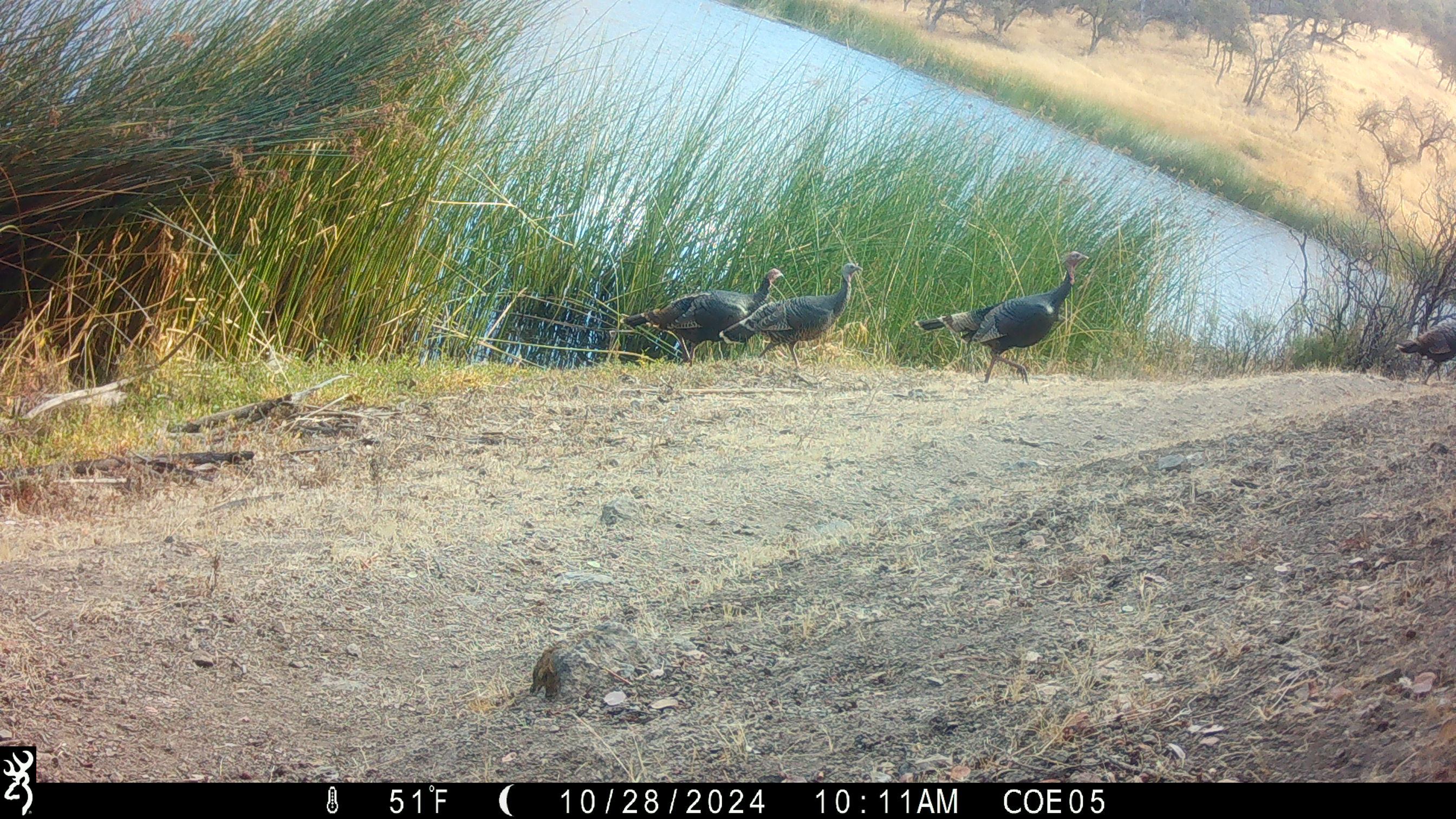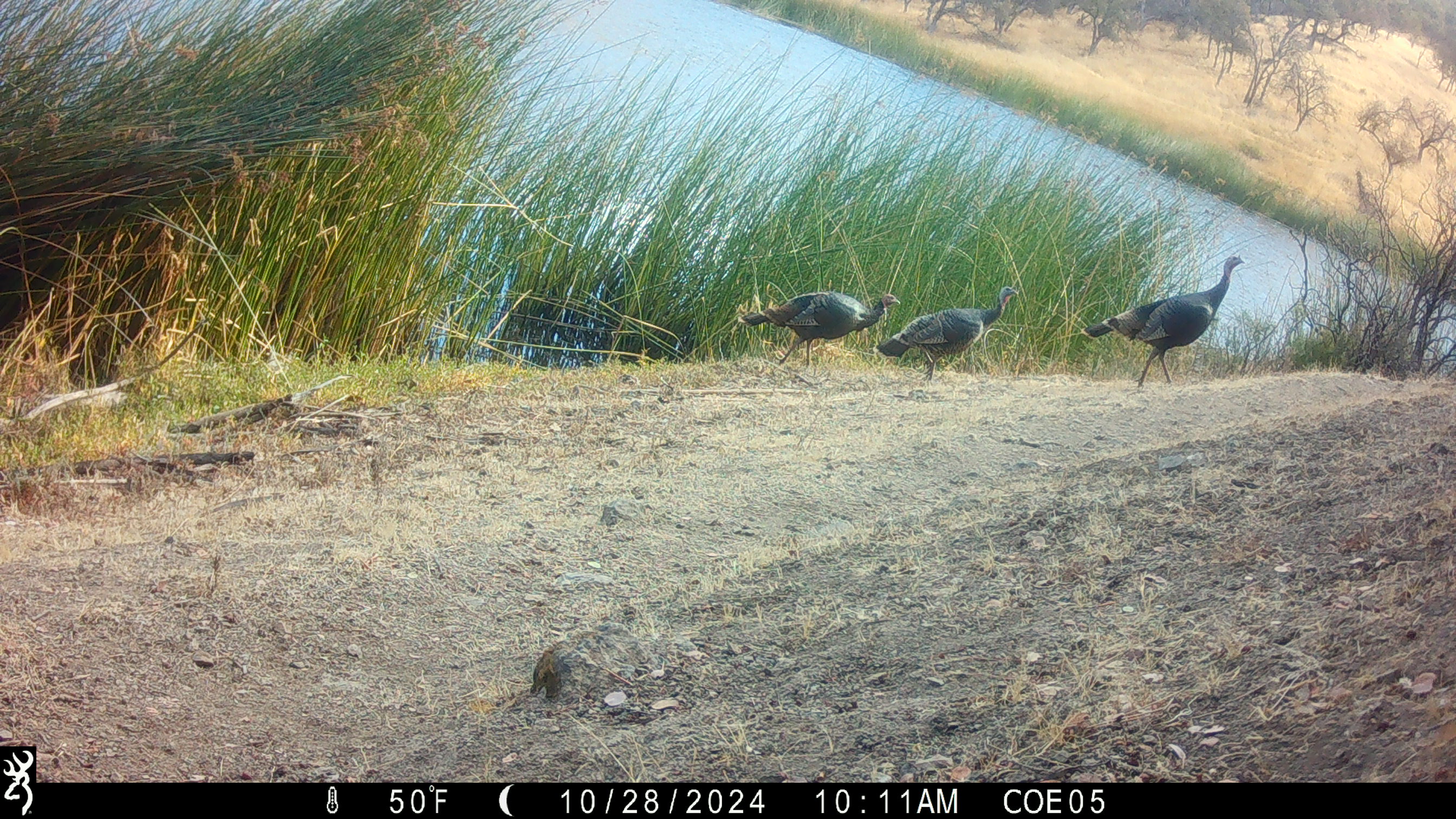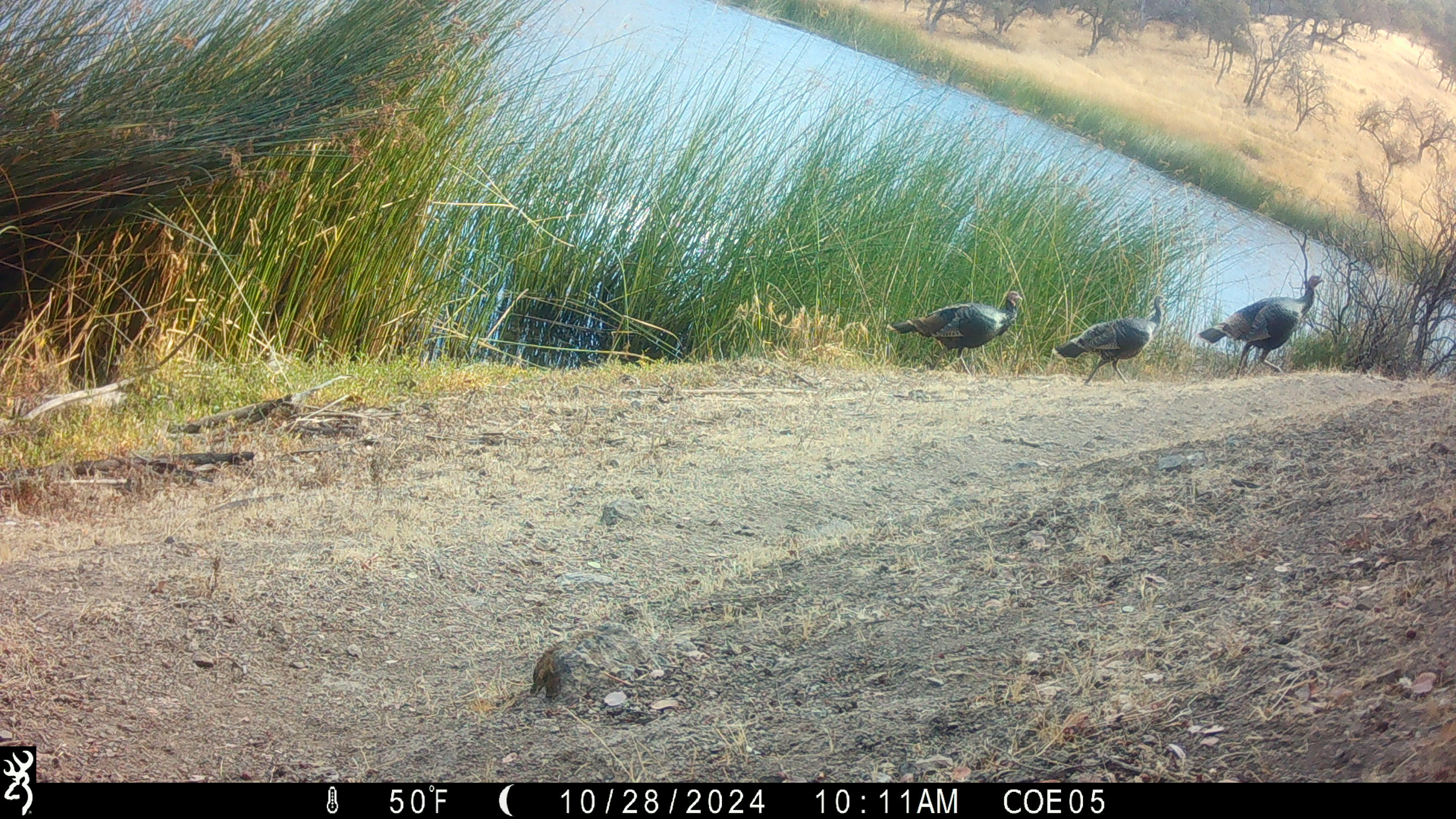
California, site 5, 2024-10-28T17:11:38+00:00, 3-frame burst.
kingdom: Animalia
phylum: Chordata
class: Aves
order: Galliformes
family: Phasianidae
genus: Meleagris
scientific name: Meleagris gallopavo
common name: turkey